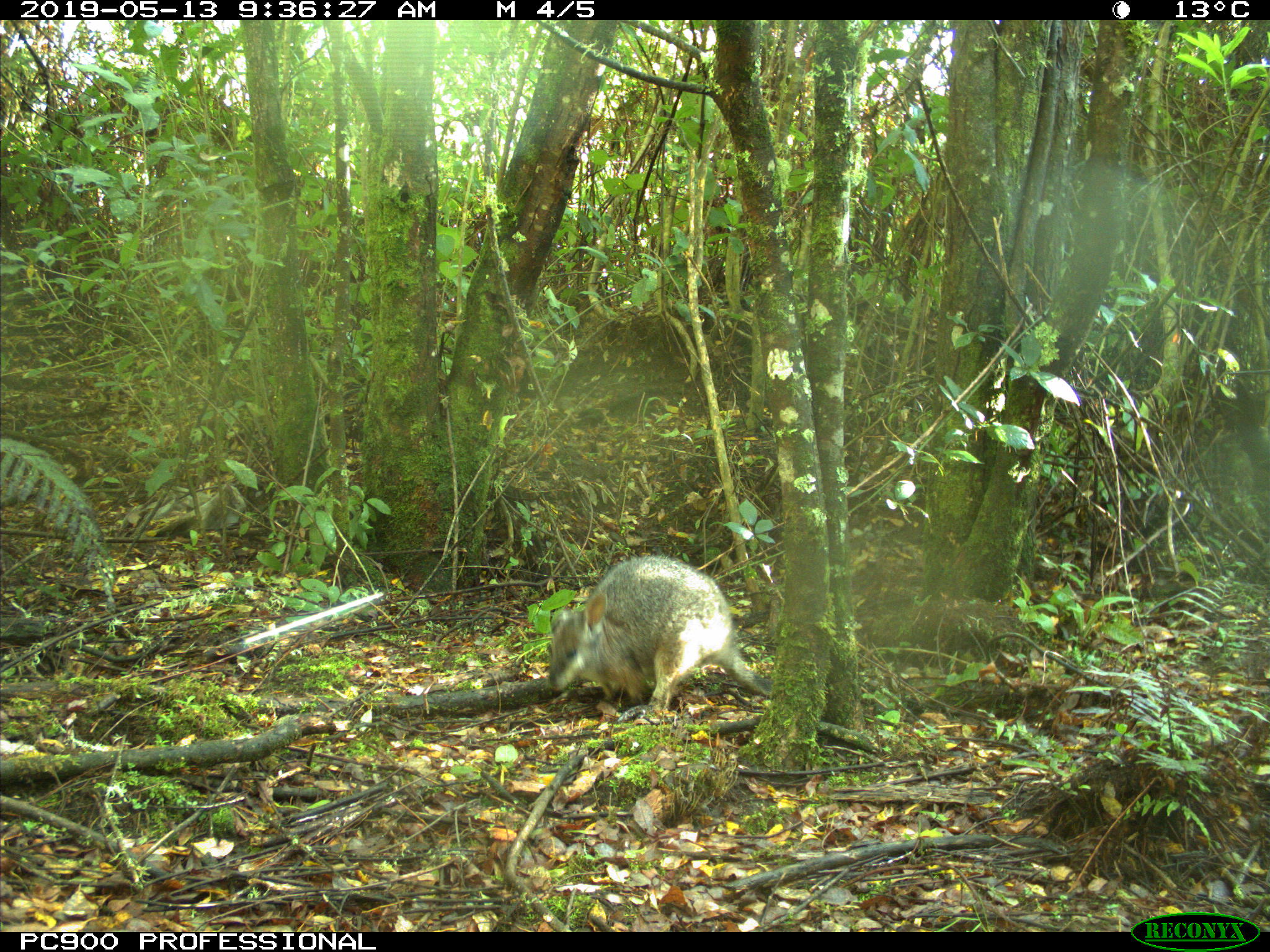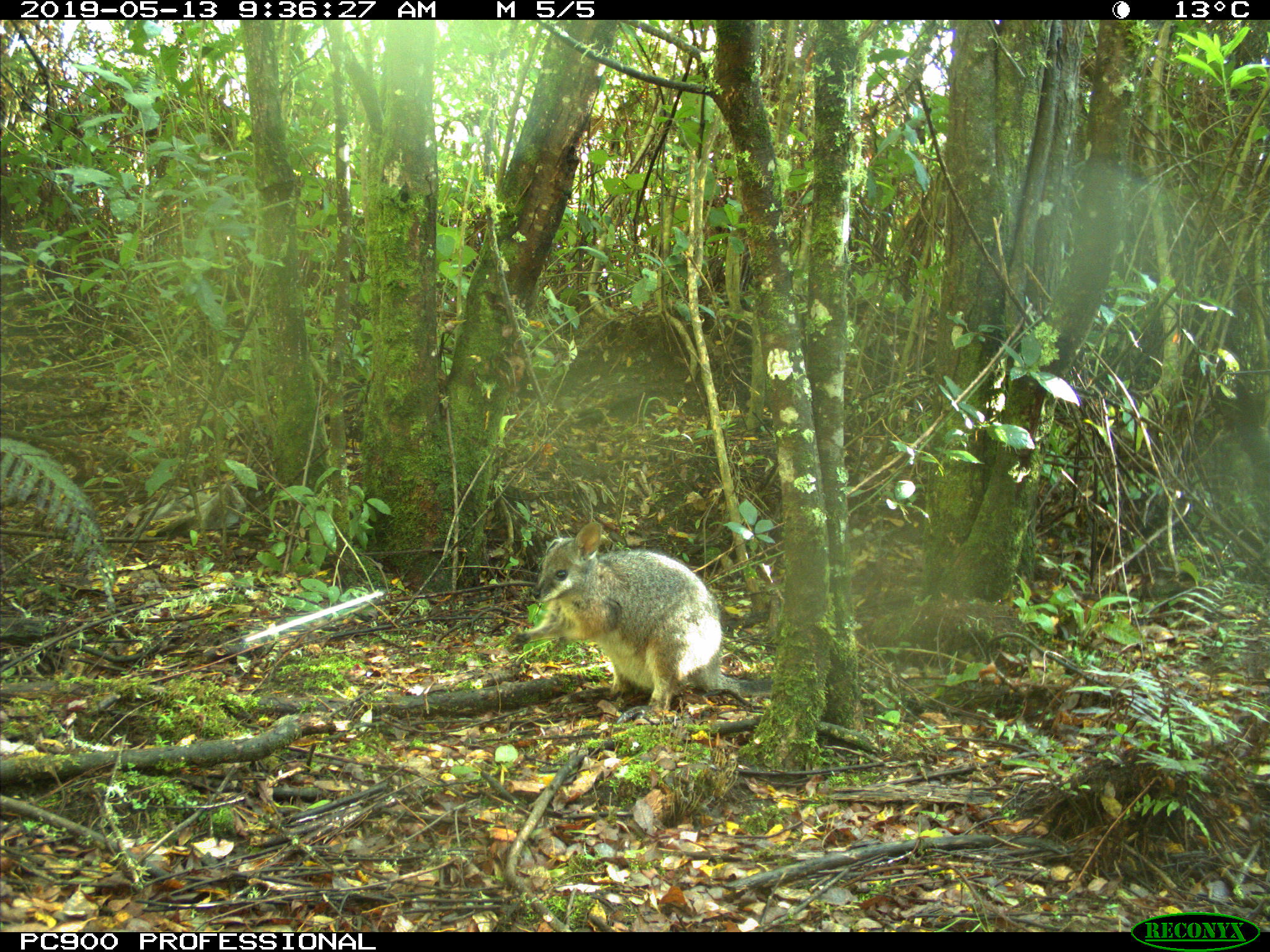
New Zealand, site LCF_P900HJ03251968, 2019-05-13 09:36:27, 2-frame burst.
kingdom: Animalia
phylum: Chordata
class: Mammalia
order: Diprotodontia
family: Macropodidae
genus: Notamacropus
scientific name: Notamacropus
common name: wallaby